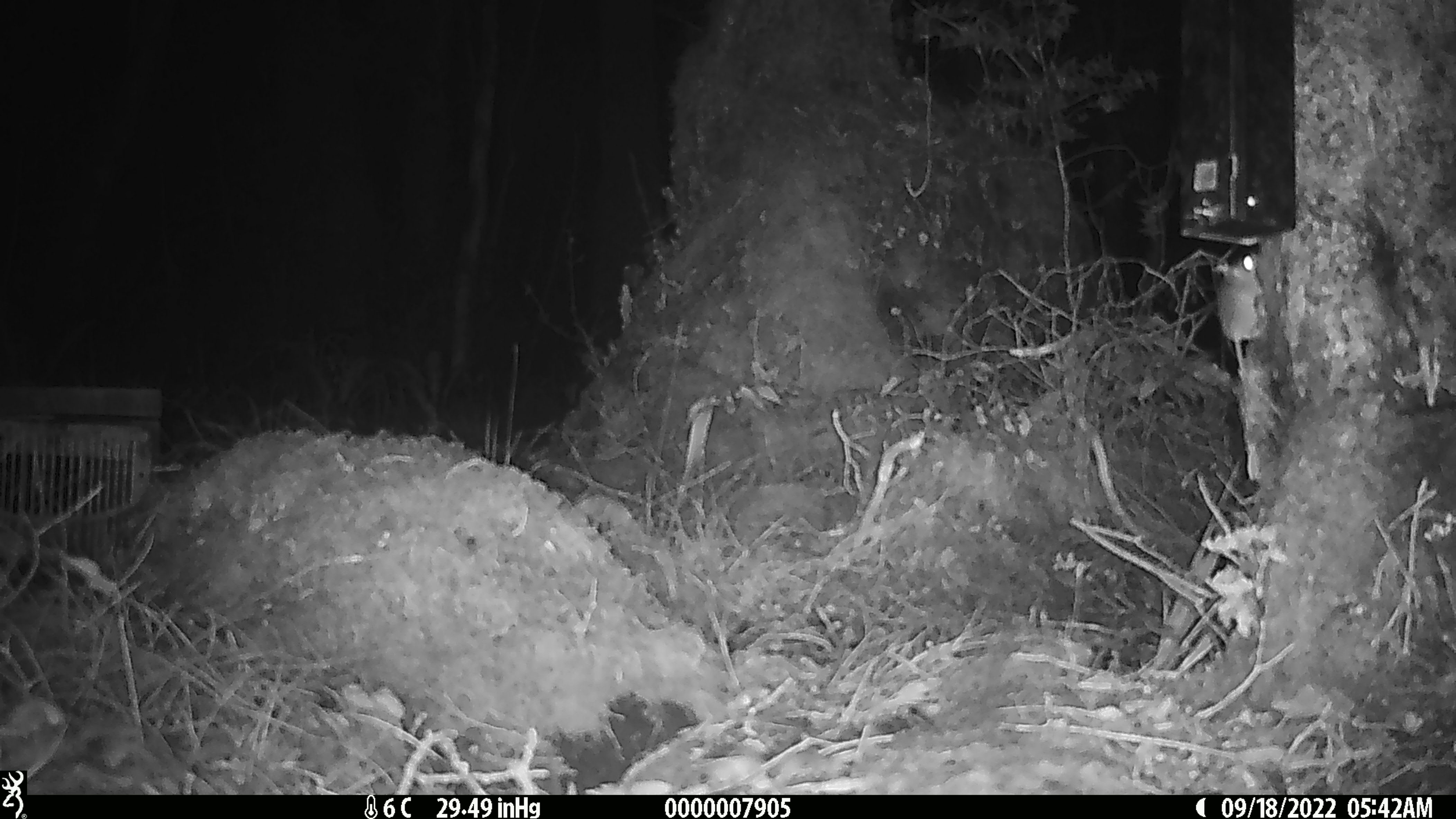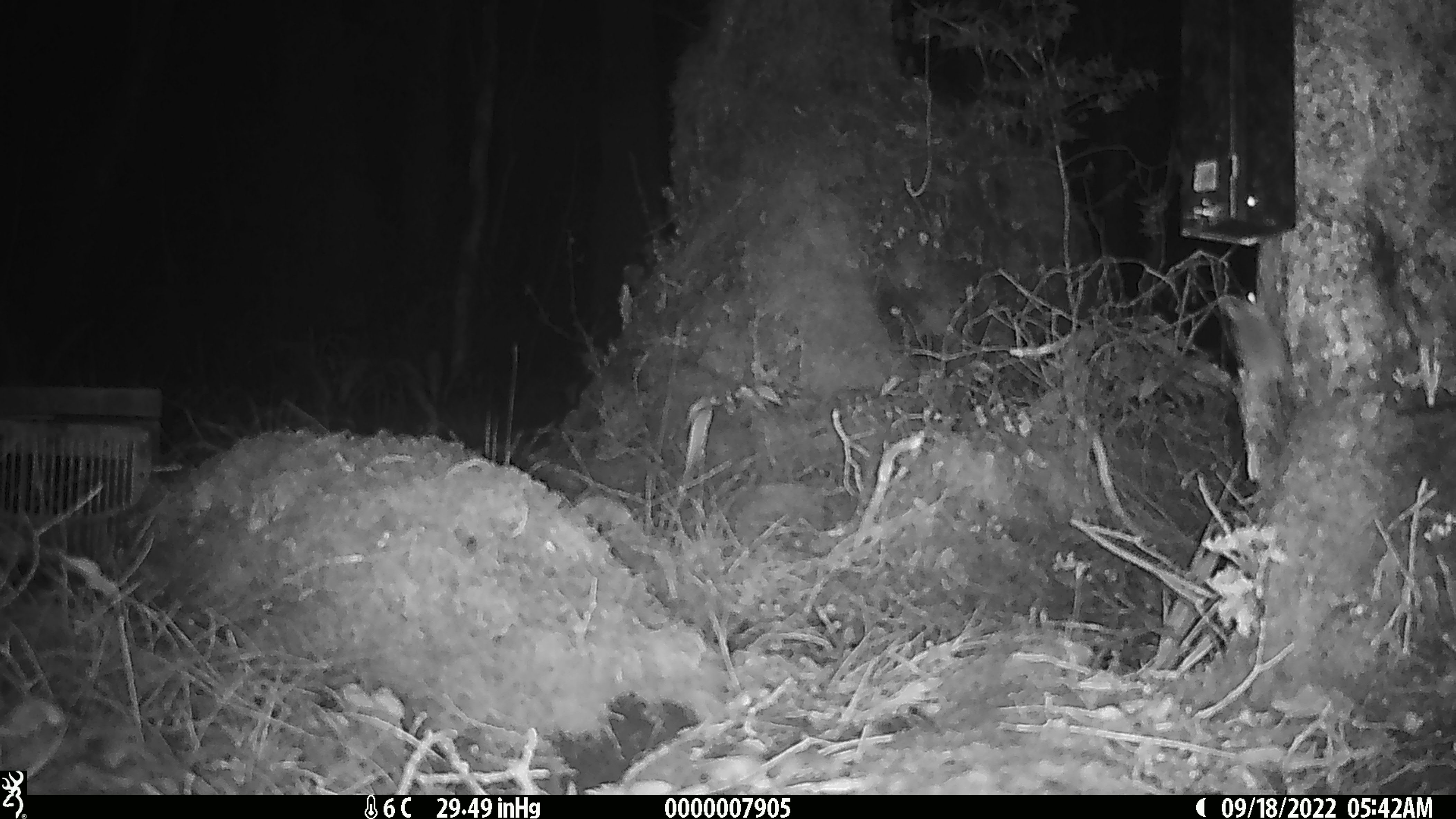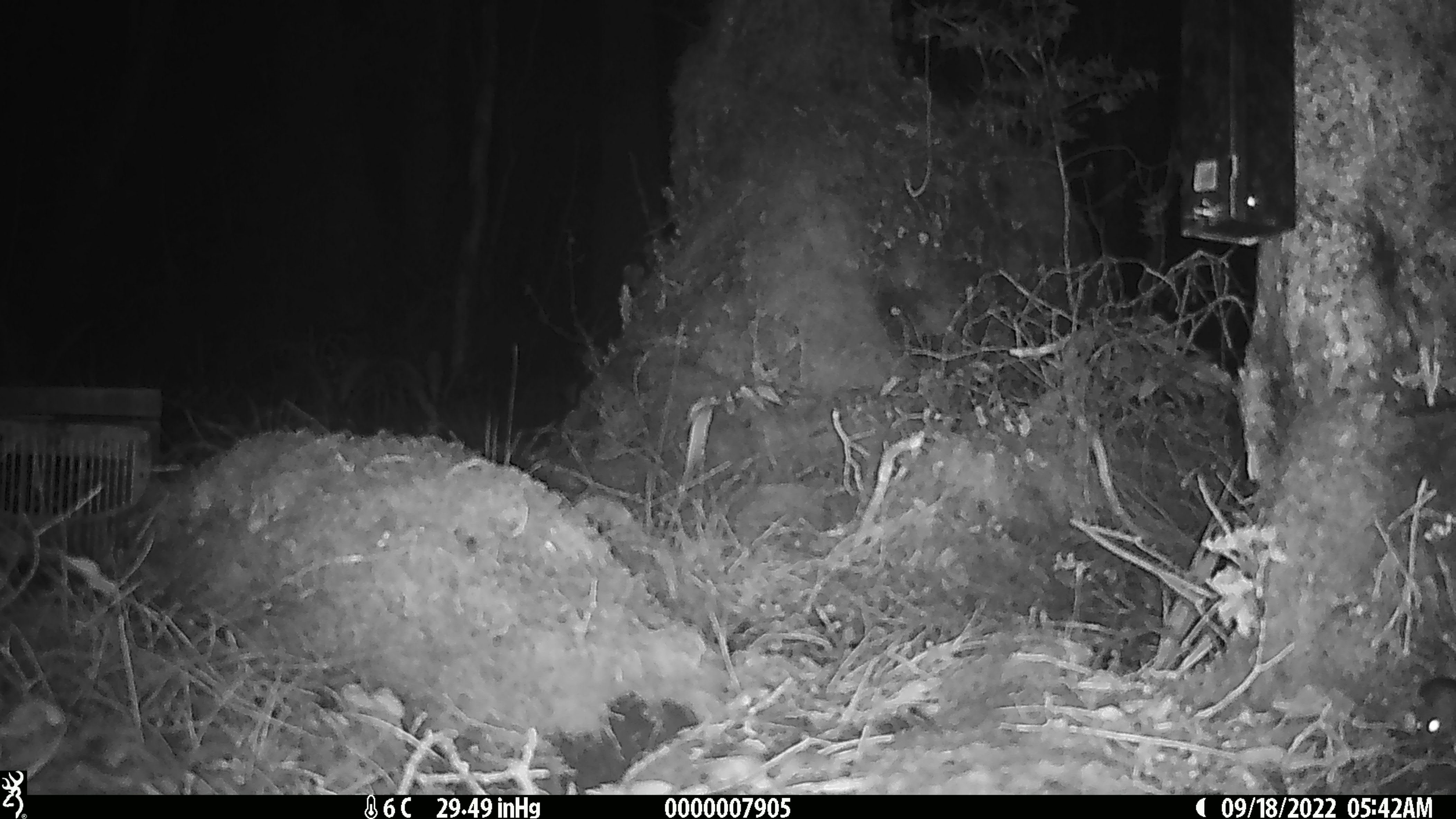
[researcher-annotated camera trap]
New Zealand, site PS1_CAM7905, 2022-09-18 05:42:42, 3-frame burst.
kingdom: Animalia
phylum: Chordata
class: Mammalia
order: Rodentia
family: Muridae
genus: Mus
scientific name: Mus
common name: mouse